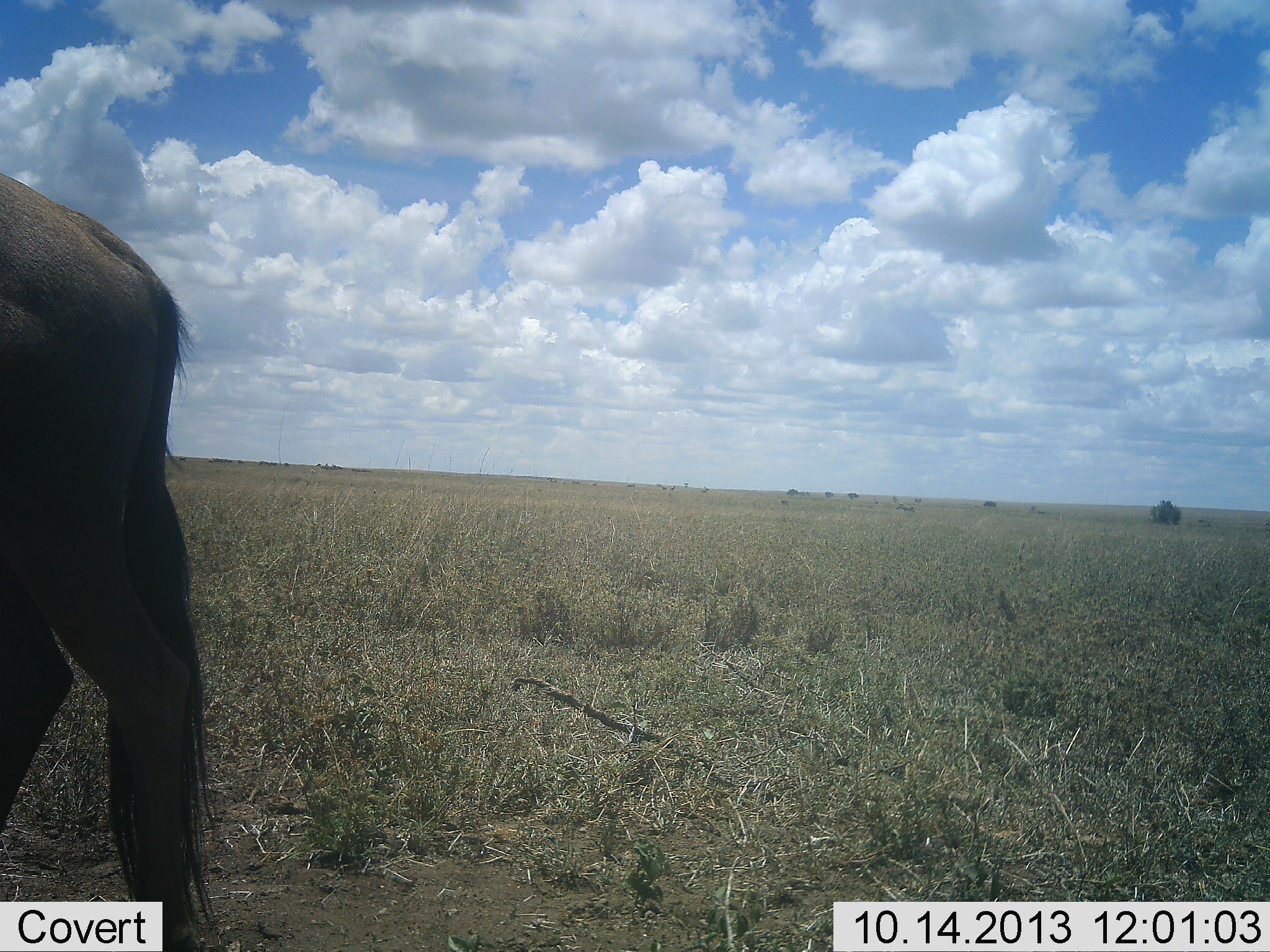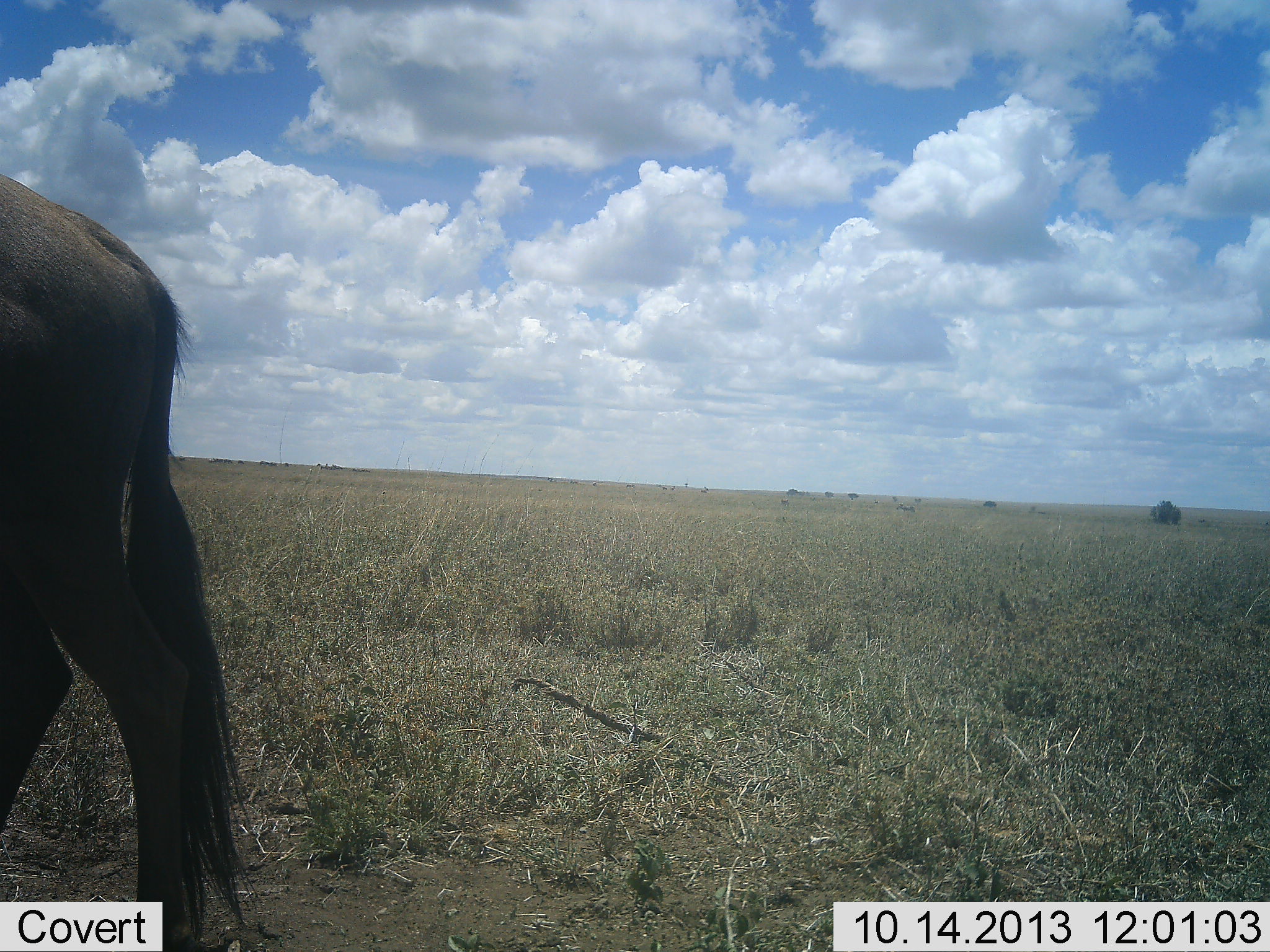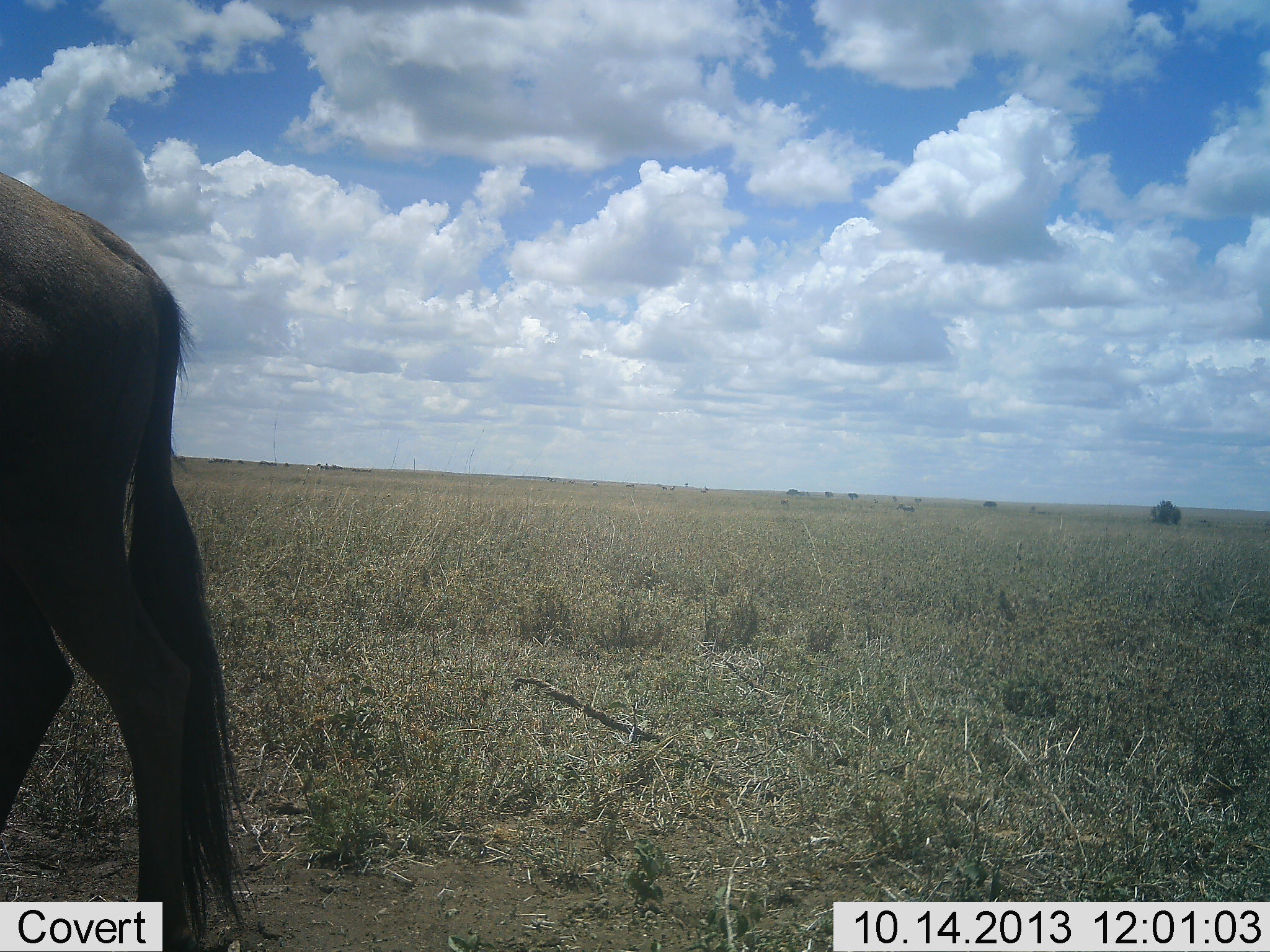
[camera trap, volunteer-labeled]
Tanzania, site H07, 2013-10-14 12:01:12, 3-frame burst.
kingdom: Animalia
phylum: Chordata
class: Mammalia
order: Artiodactyla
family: Bovidae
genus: Connochaetes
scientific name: Connochaetes taurinus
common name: blue wildebeest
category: wildebeest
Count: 1.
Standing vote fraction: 84%.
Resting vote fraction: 0%.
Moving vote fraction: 16%.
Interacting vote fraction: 0%.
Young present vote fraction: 0%.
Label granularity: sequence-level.